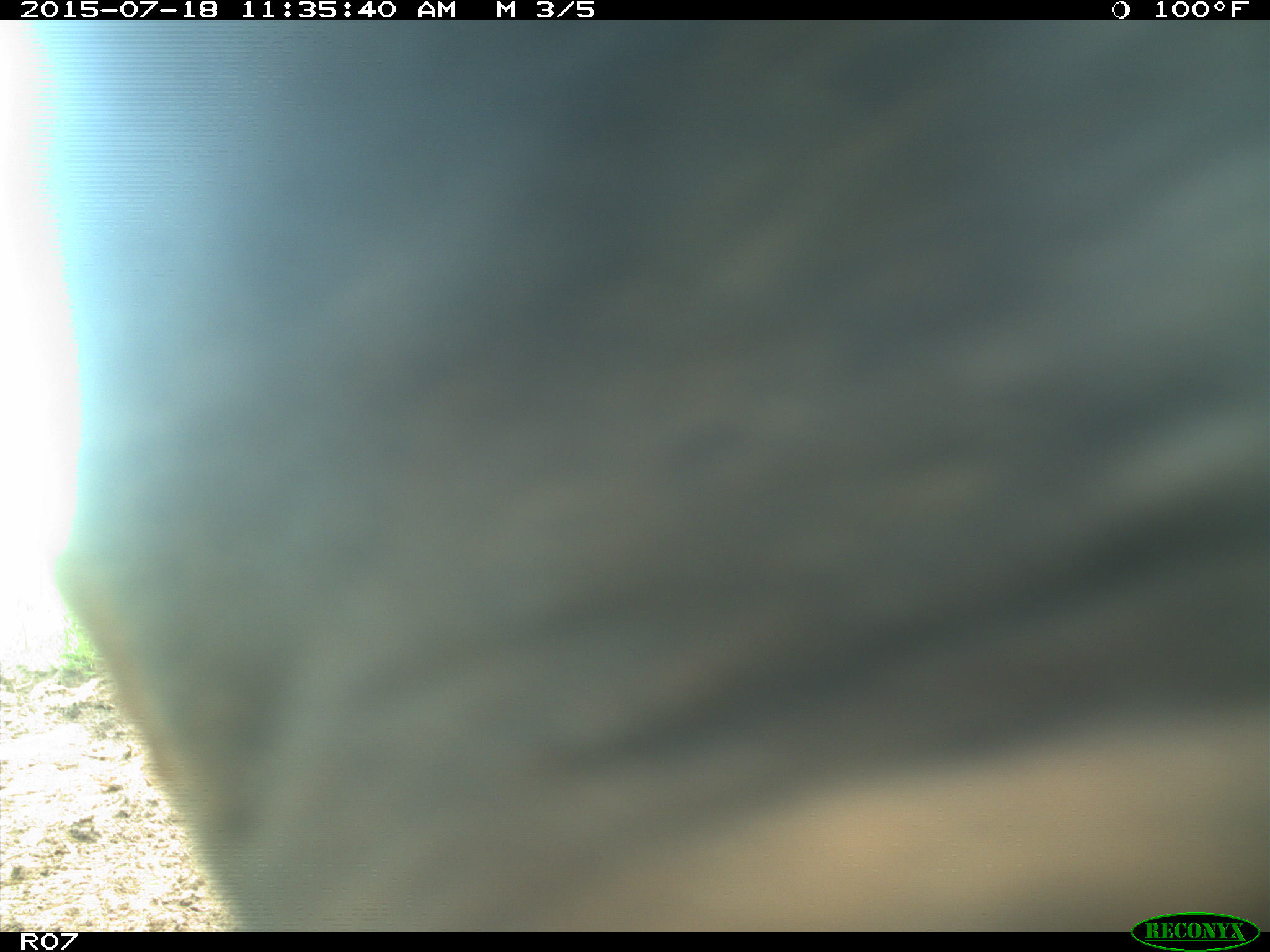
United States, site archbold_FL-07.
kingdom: Animalia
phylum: Chordata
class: Mammalia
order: Artiodactyla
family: Bovidae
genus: Bos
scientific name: Bos taurus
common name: domestic cow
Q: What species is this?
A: Bos taurus (domestic cow).